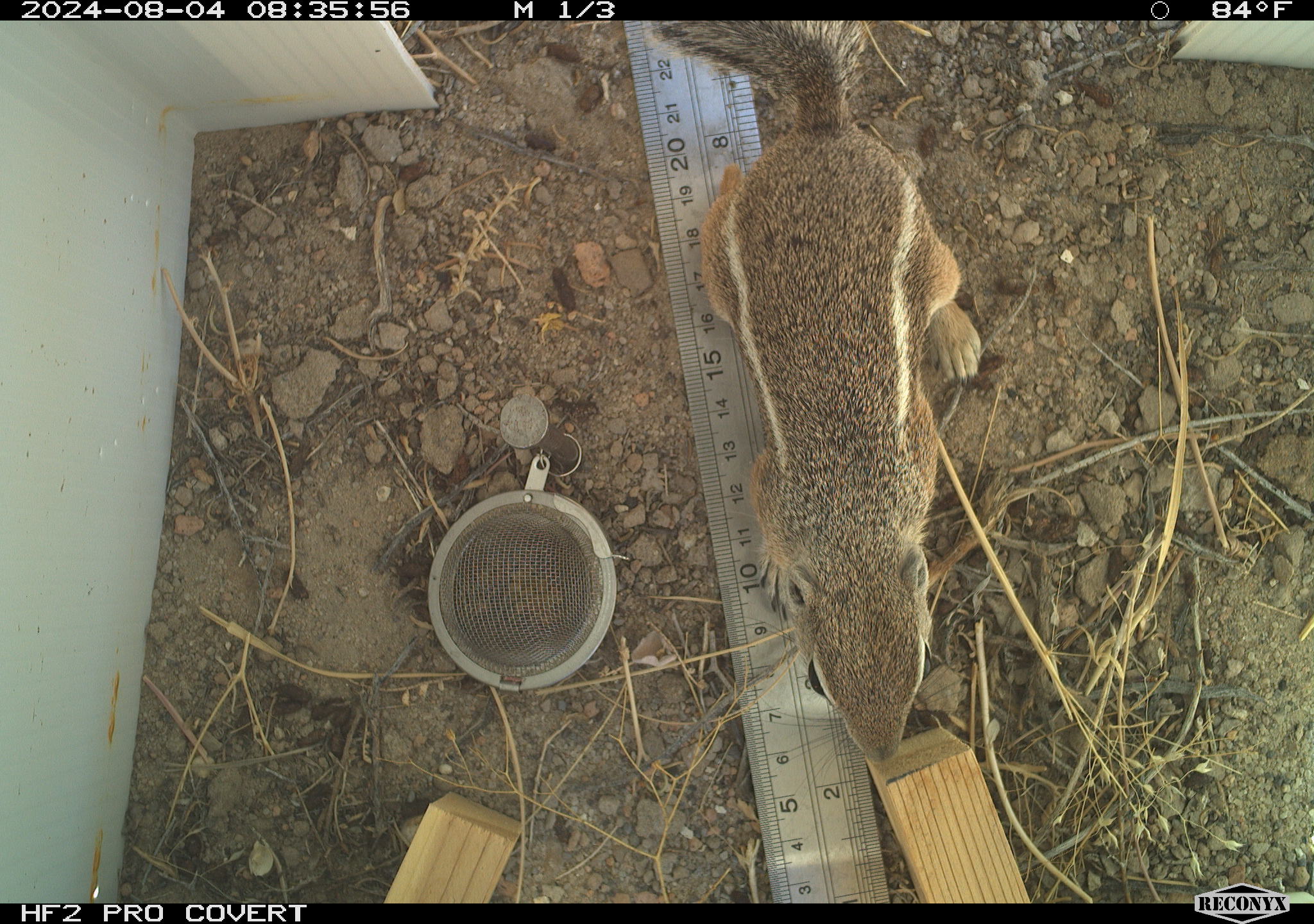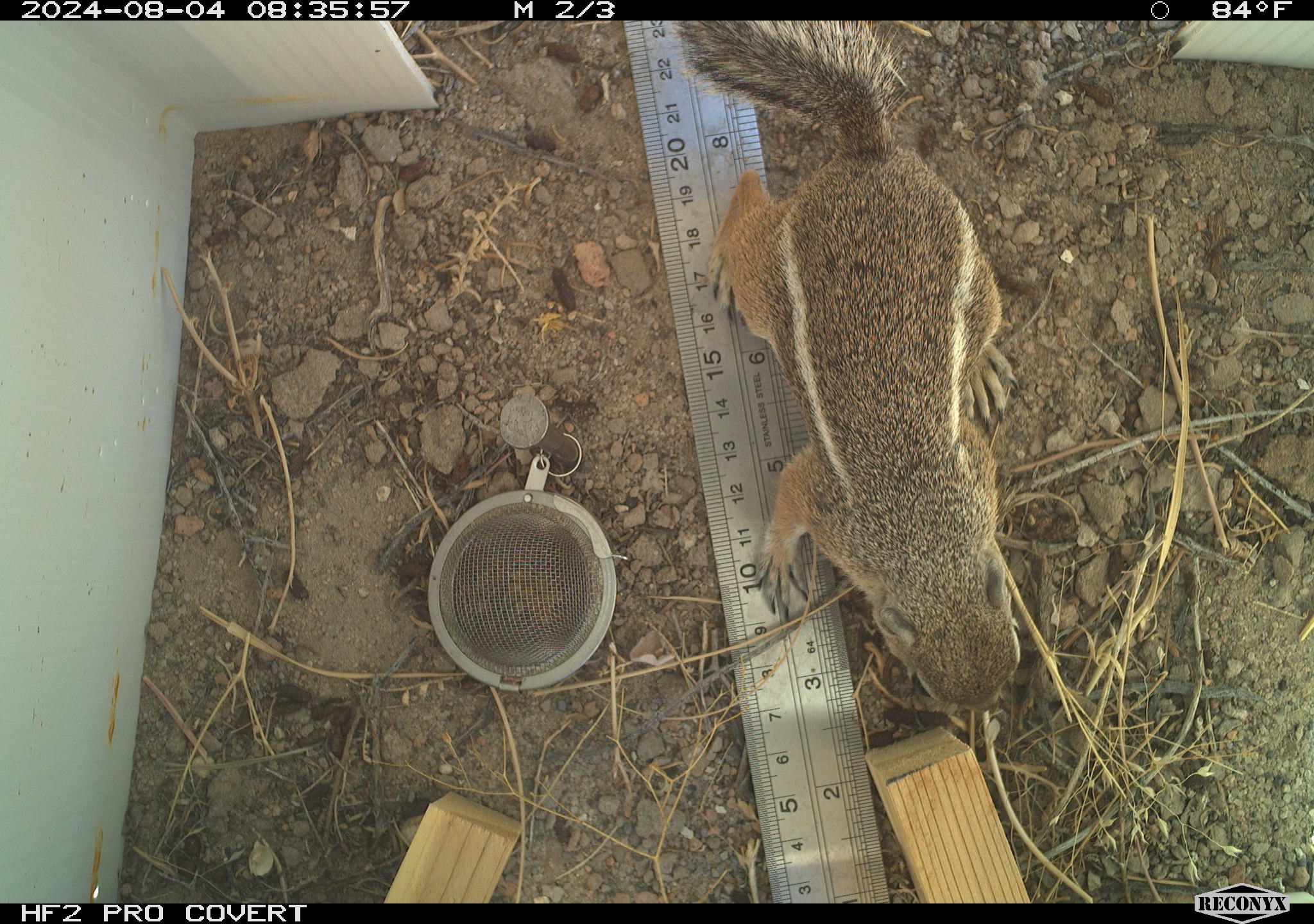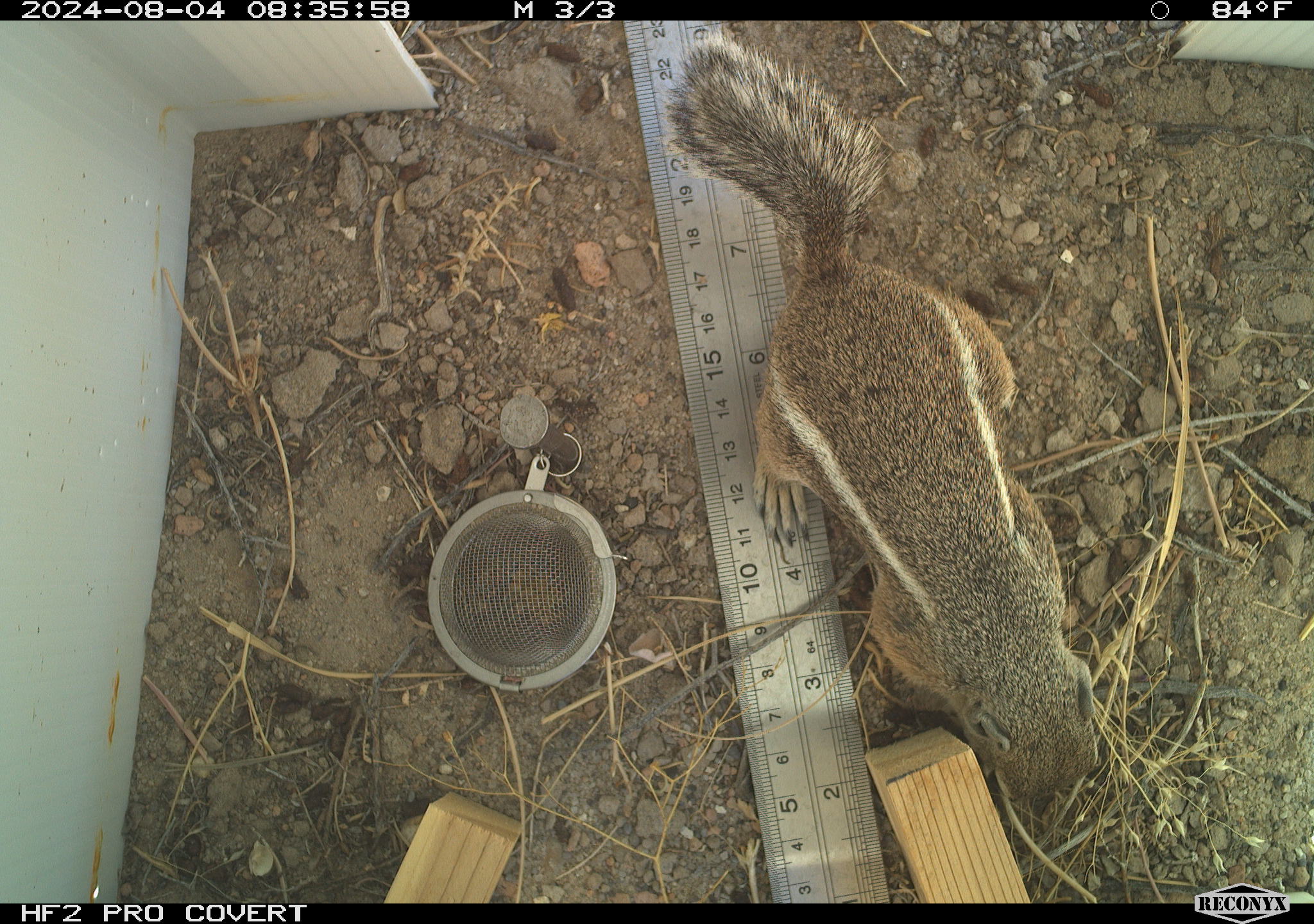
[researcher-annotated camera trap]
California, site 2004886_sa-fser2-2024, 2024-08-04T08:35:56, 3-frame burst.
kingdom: Animalia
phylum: Chordata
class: Mammalia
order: Rodentia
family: Sciuridae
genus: Ammospermophilus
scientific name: Ammospermophilus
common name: antelope ground squirrels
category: ammospermophilus species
Ammospermophilus species (antelope ground squirrels) (Ammospermophilus).